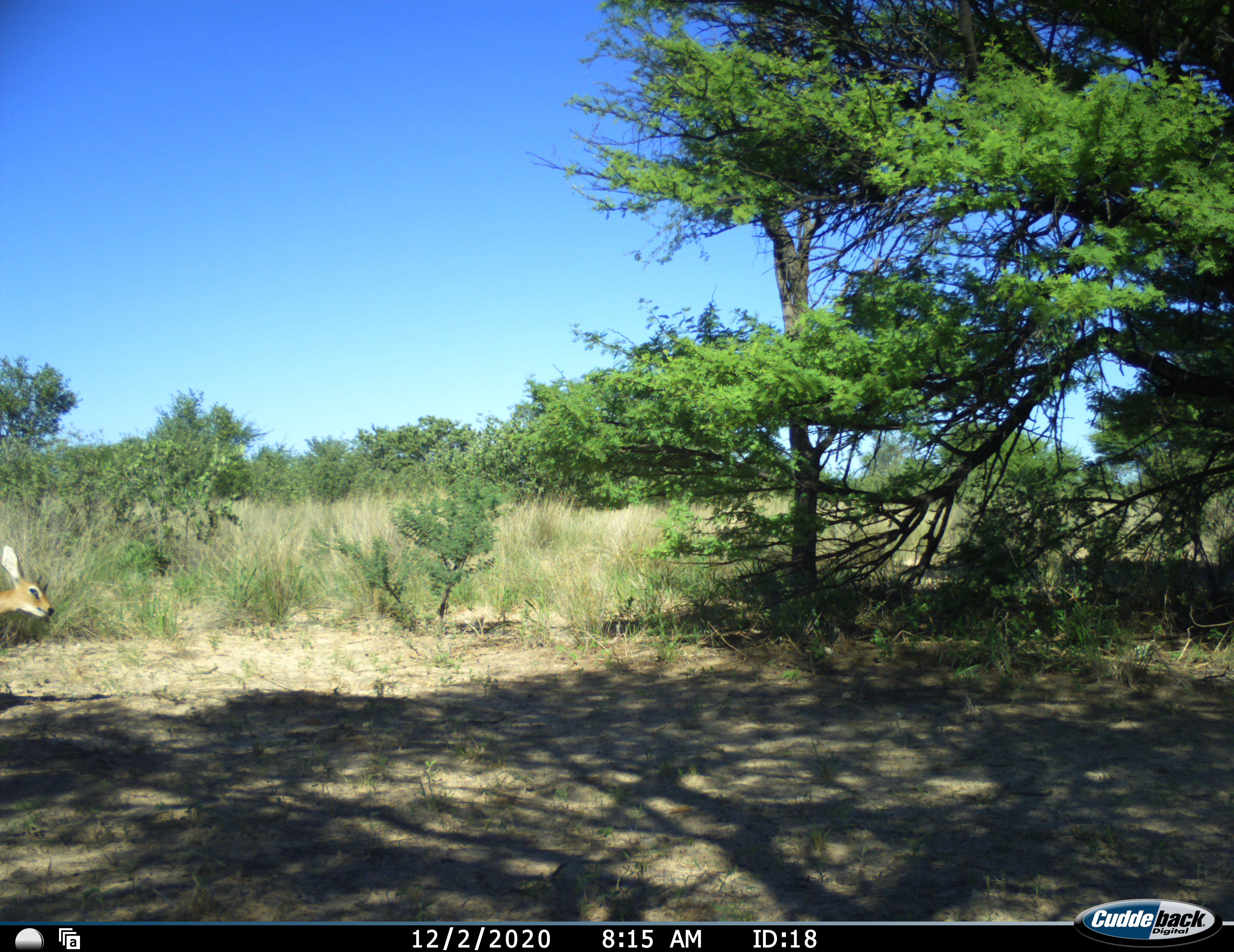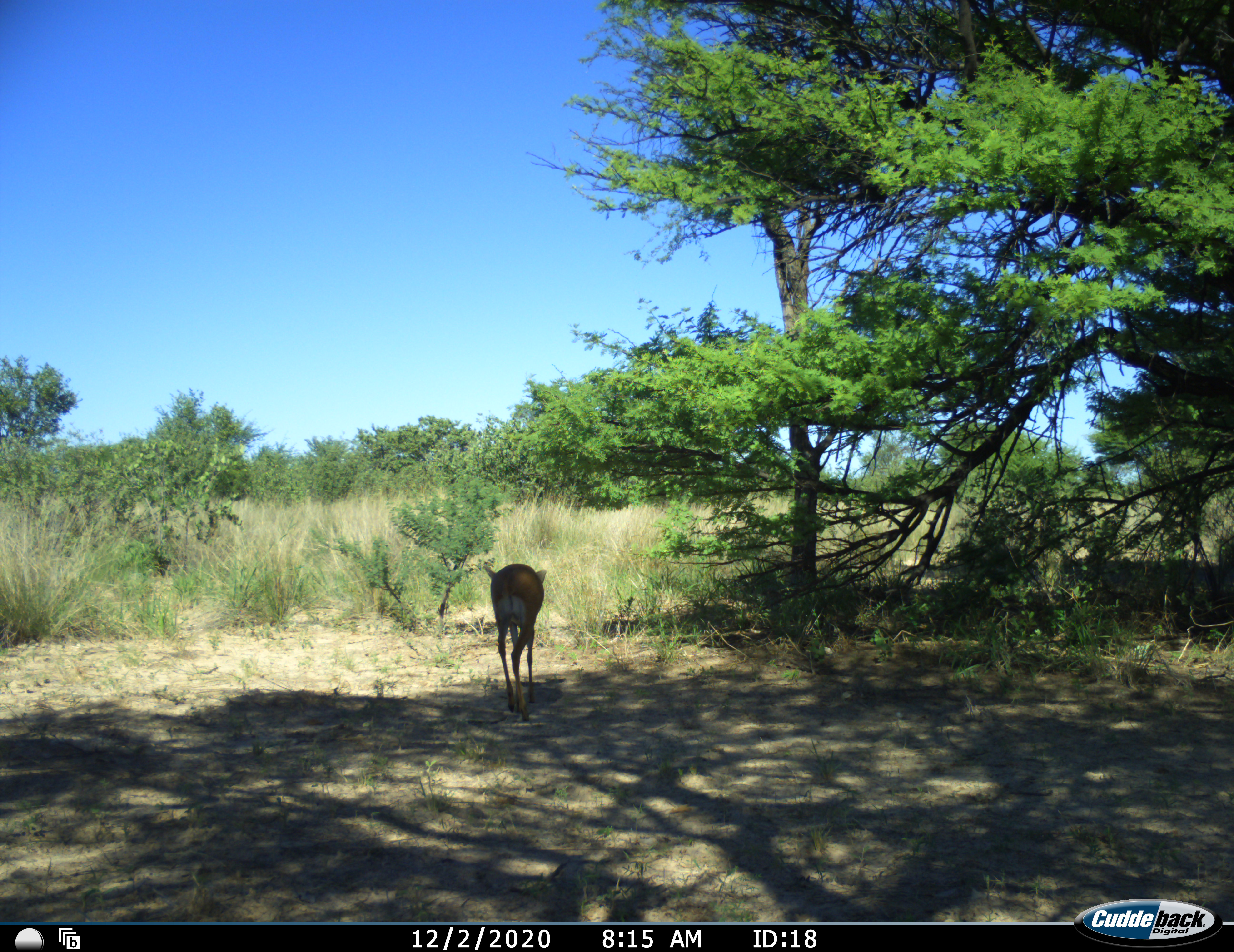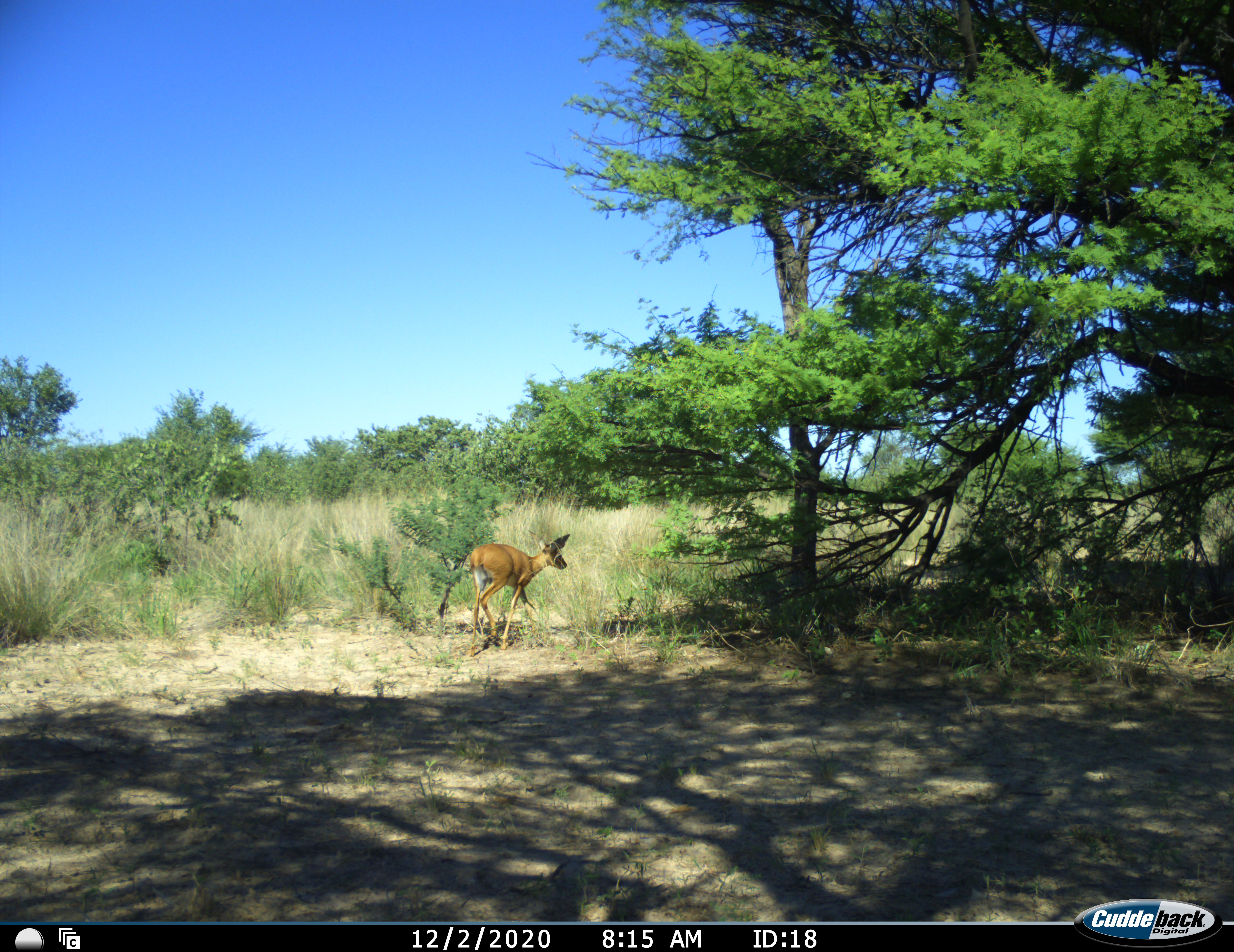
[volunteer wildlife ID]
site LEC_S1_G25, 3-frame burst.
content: unidentified animal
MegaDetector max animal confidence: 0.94